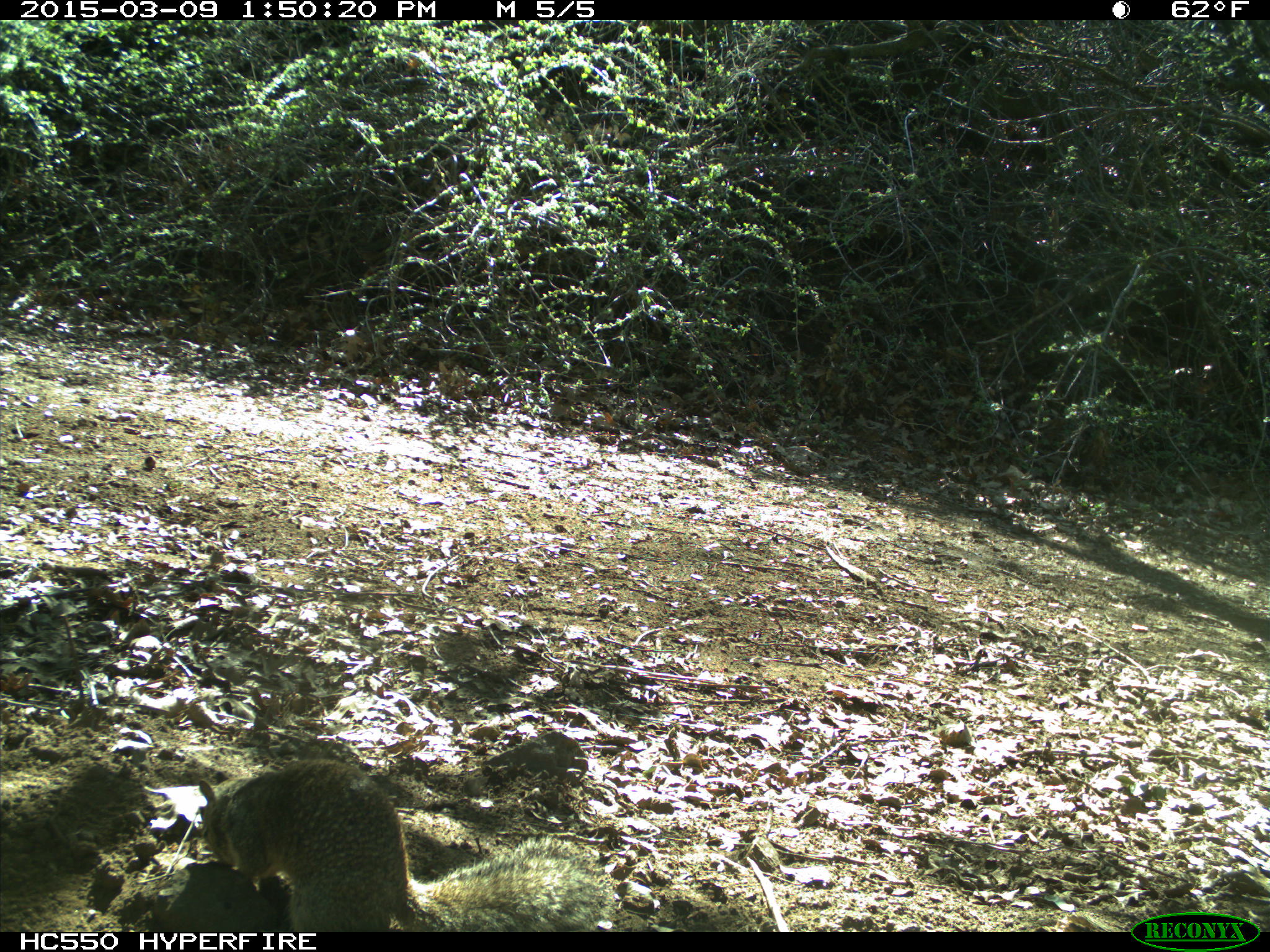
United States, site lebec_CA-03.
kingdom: Animalia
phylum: Chordata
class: Mammalia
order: Rodentia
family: Sciuridae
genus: Otospermophilus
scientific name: Otospermophilus beecheyi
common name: california ground squirrel